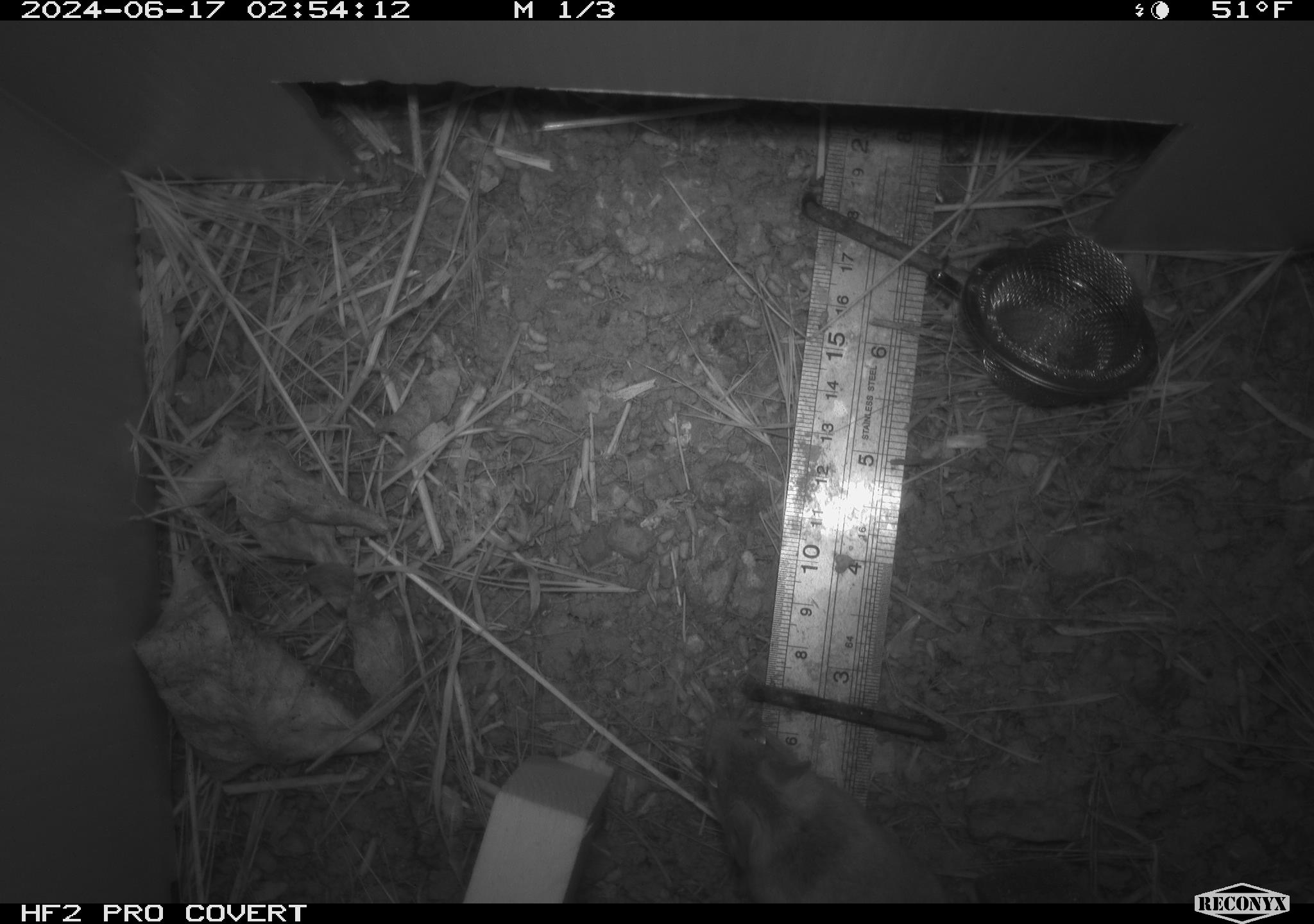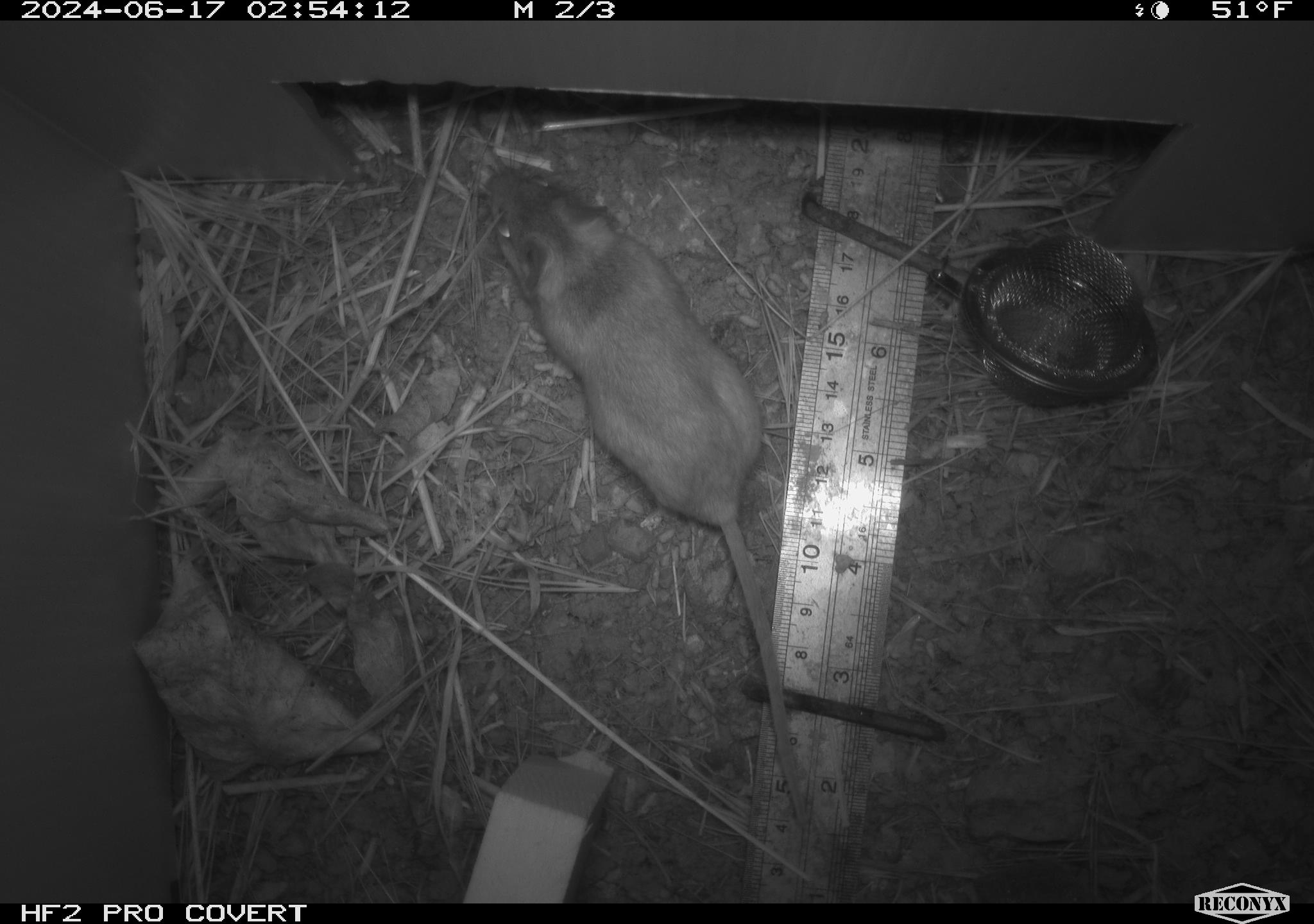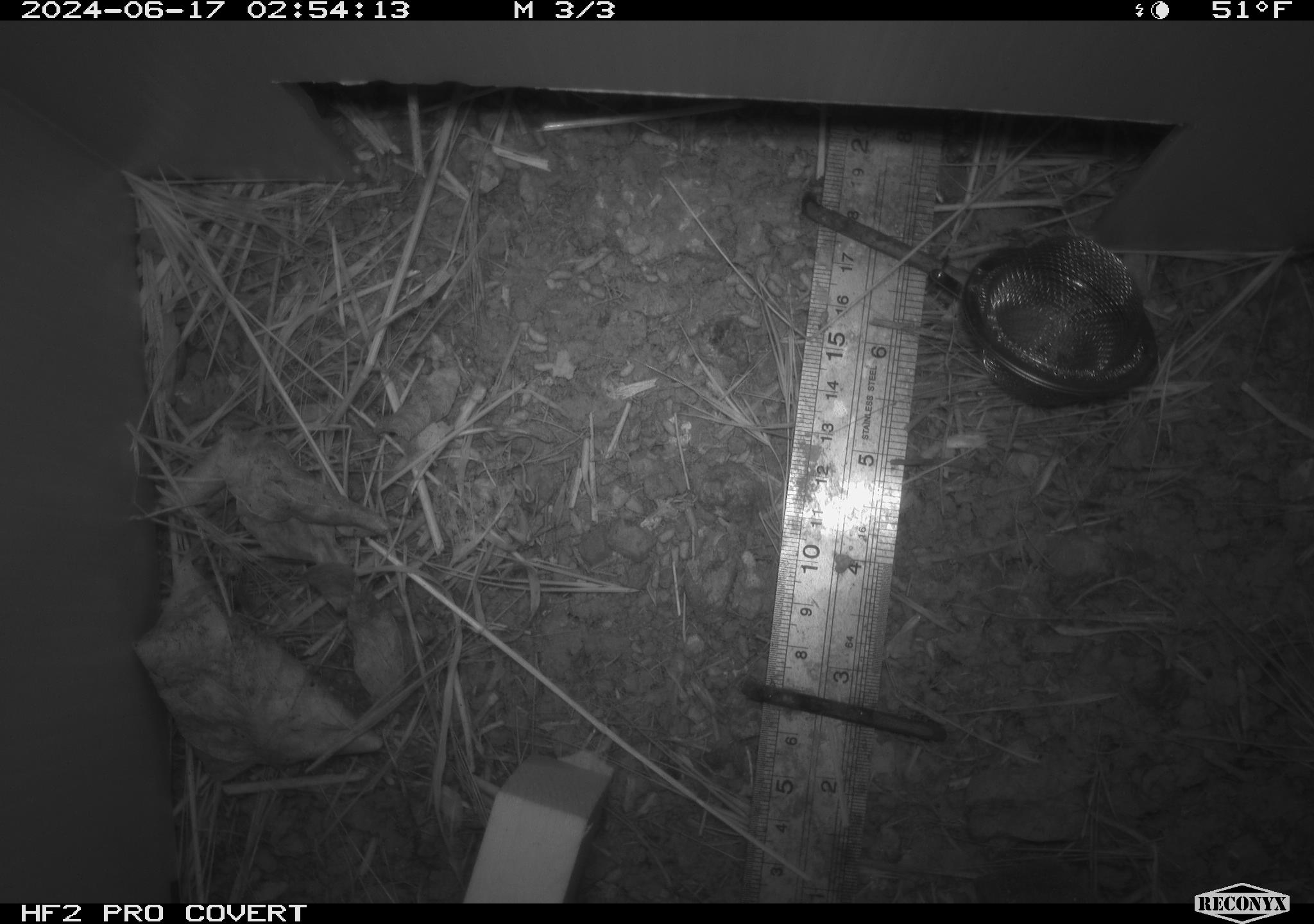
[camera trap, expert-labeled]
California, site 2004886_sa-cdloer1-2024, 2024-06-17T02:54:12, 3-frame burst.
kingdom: Animalia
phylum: Chordata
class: Mammalia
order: Rodentia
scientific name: Rodentia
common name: mouse species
Mouse species (Rodentia).